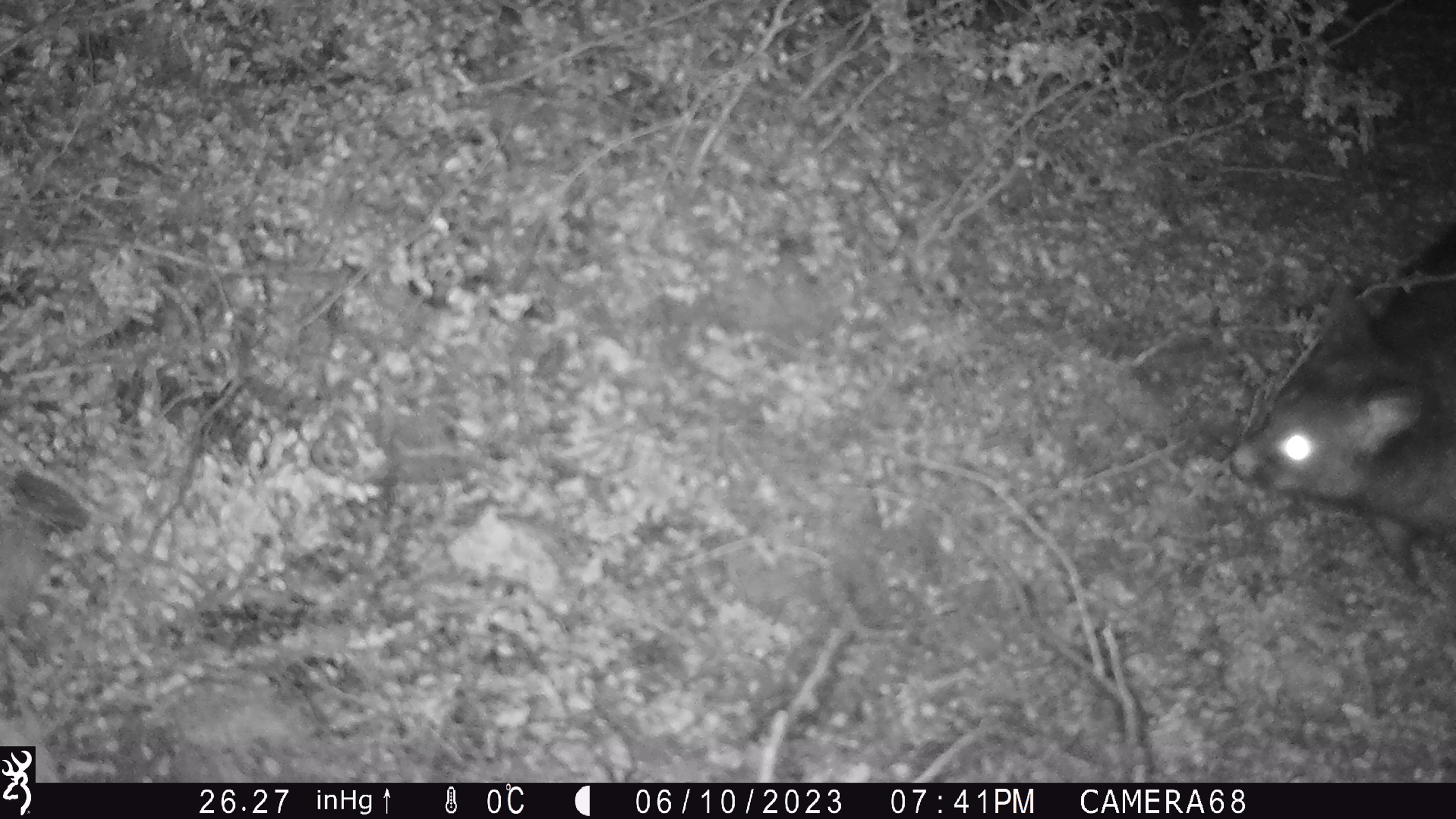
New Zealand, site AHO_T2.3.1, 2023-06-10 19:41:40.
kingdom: Animalia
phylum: Chordata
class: Mammalia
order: Carnivora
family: Mustelidae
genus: Mustela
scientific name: Mustela erminea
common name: stoat